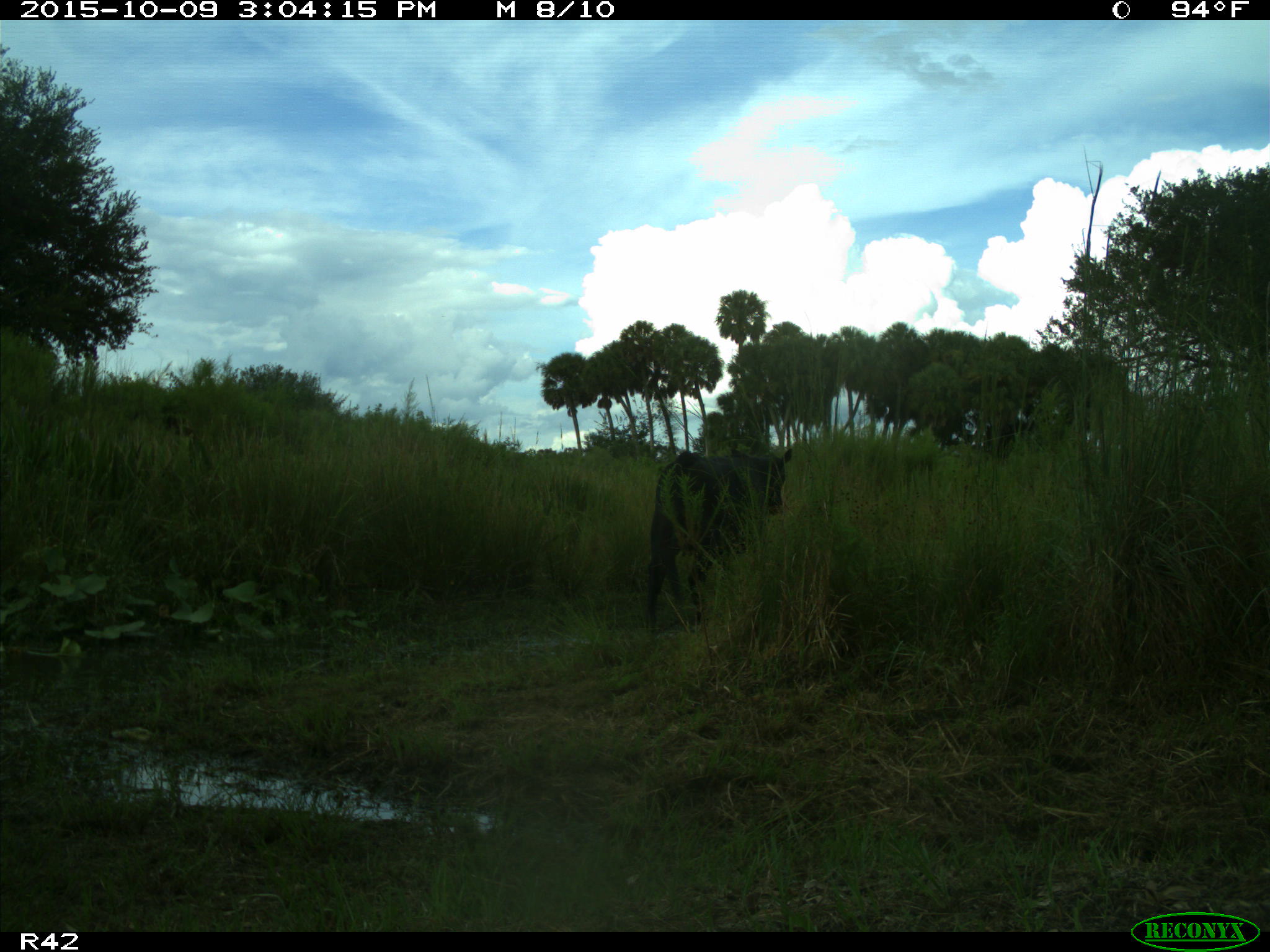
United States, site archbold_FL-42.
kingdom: Animalia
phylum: Chordata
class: Mammalia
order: Artiodactyla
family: Bovidae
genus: Bos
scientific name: Bos taurus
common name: domestic cow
Bos taurus (domestic cow).